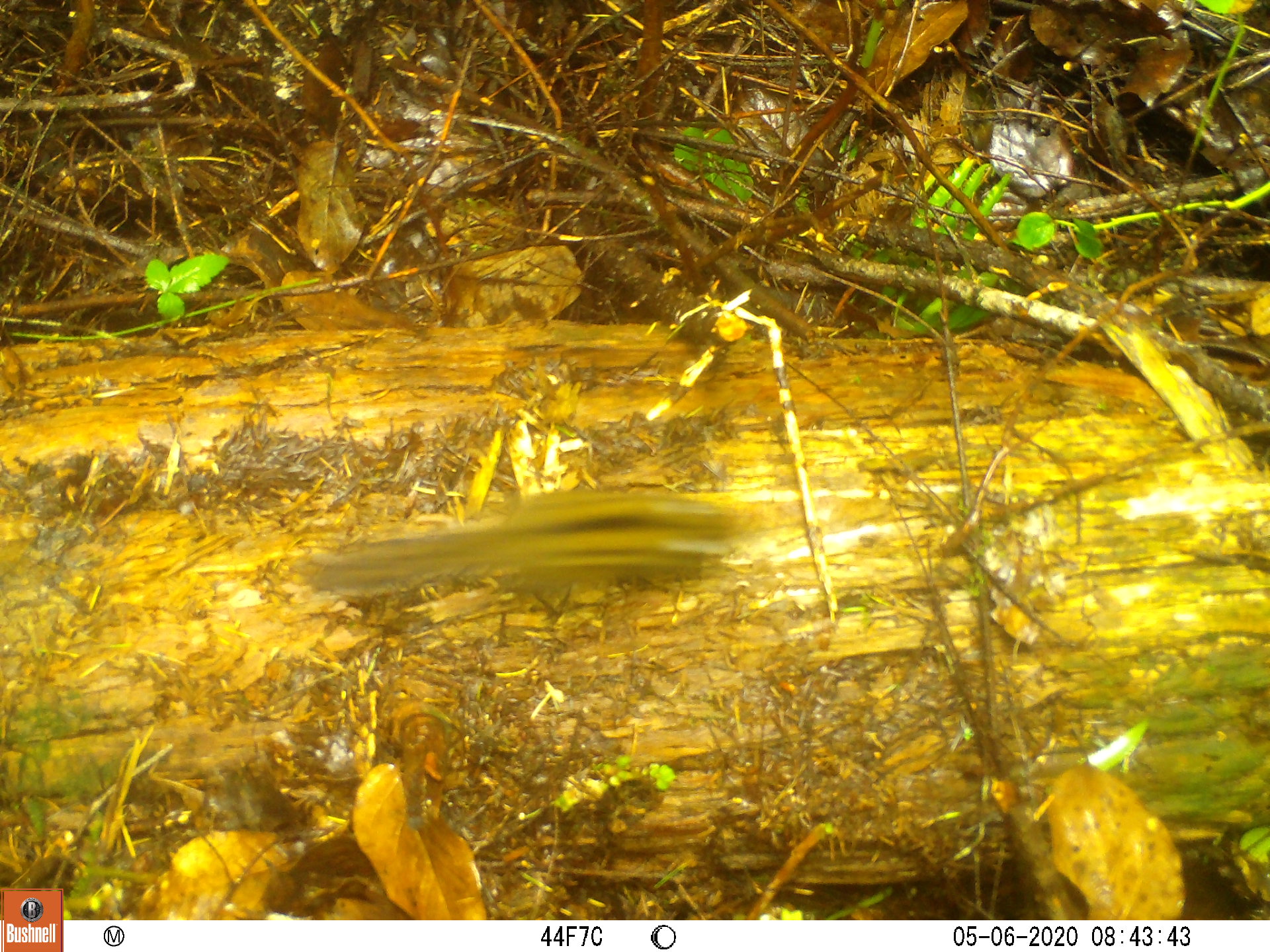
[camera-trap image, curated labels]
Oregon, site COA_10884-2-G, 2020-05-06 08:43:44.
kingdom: Animalia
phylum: Chordata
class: Mammalia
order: Rodentia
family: Sciuridae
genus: Neotamias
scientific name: Neotamias townsendii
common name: townsend's chipmunk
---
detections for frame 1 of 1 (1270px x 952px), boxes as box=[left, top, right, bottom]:
townsend's chipmunk: box=[287, 470, 757, 618]